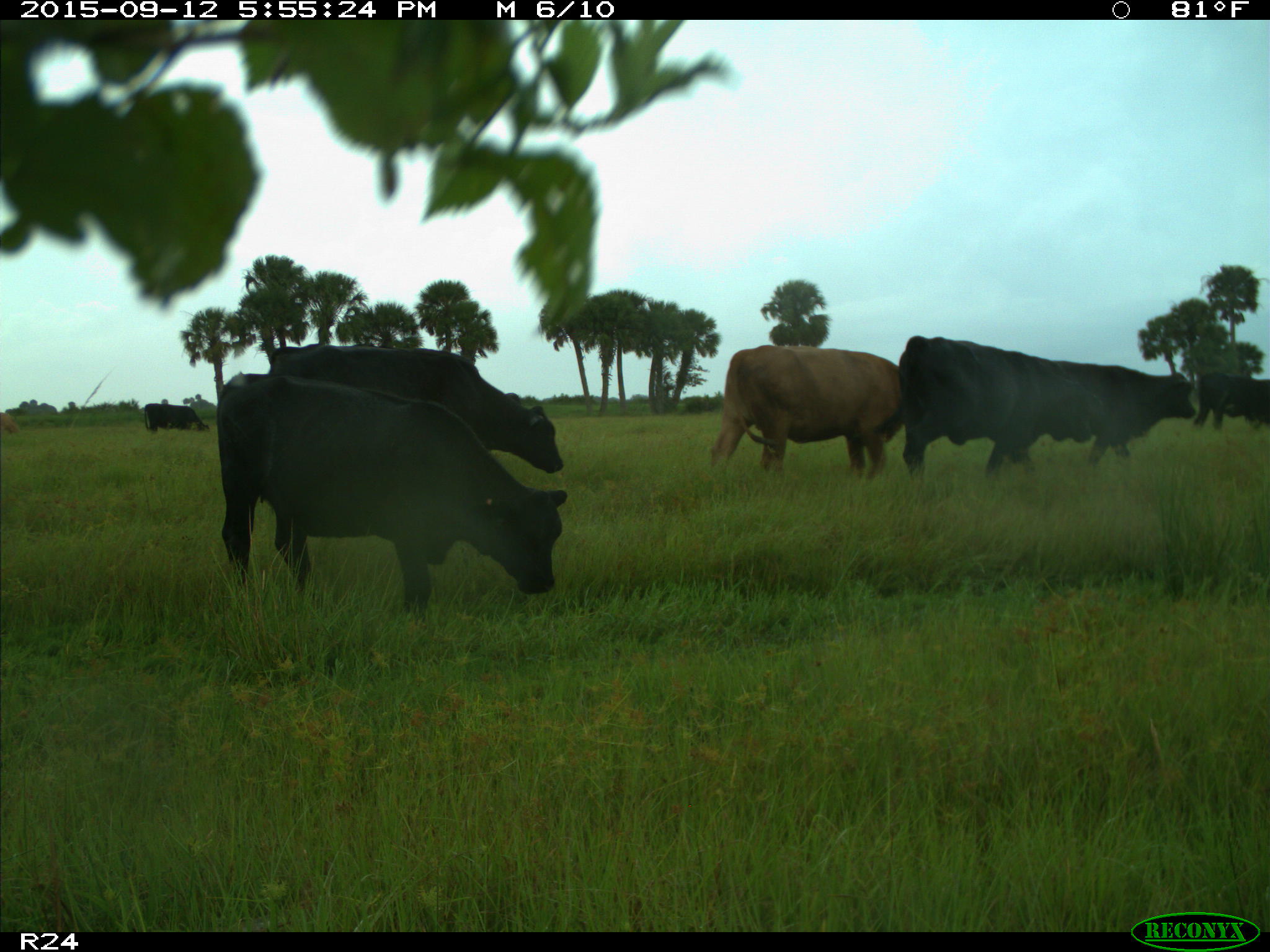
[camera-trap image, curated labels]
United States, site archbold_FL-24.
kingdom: Animalia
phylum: Chordata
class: Mammalia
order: Artiodactyla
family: Bovidae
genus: Bos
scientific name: Bos taurus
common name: domestic cow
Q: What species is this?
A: Bos taurus (domestic cow).